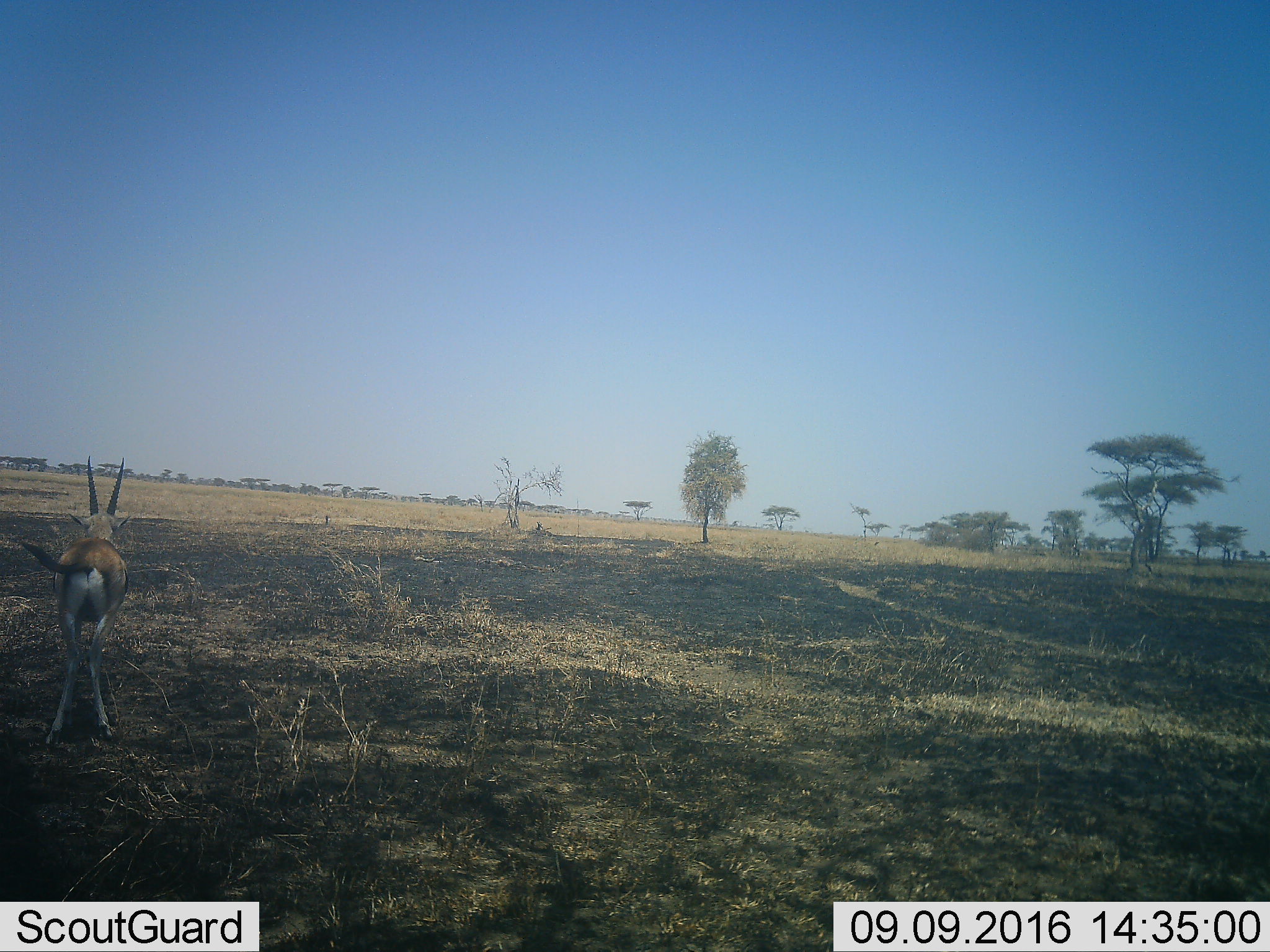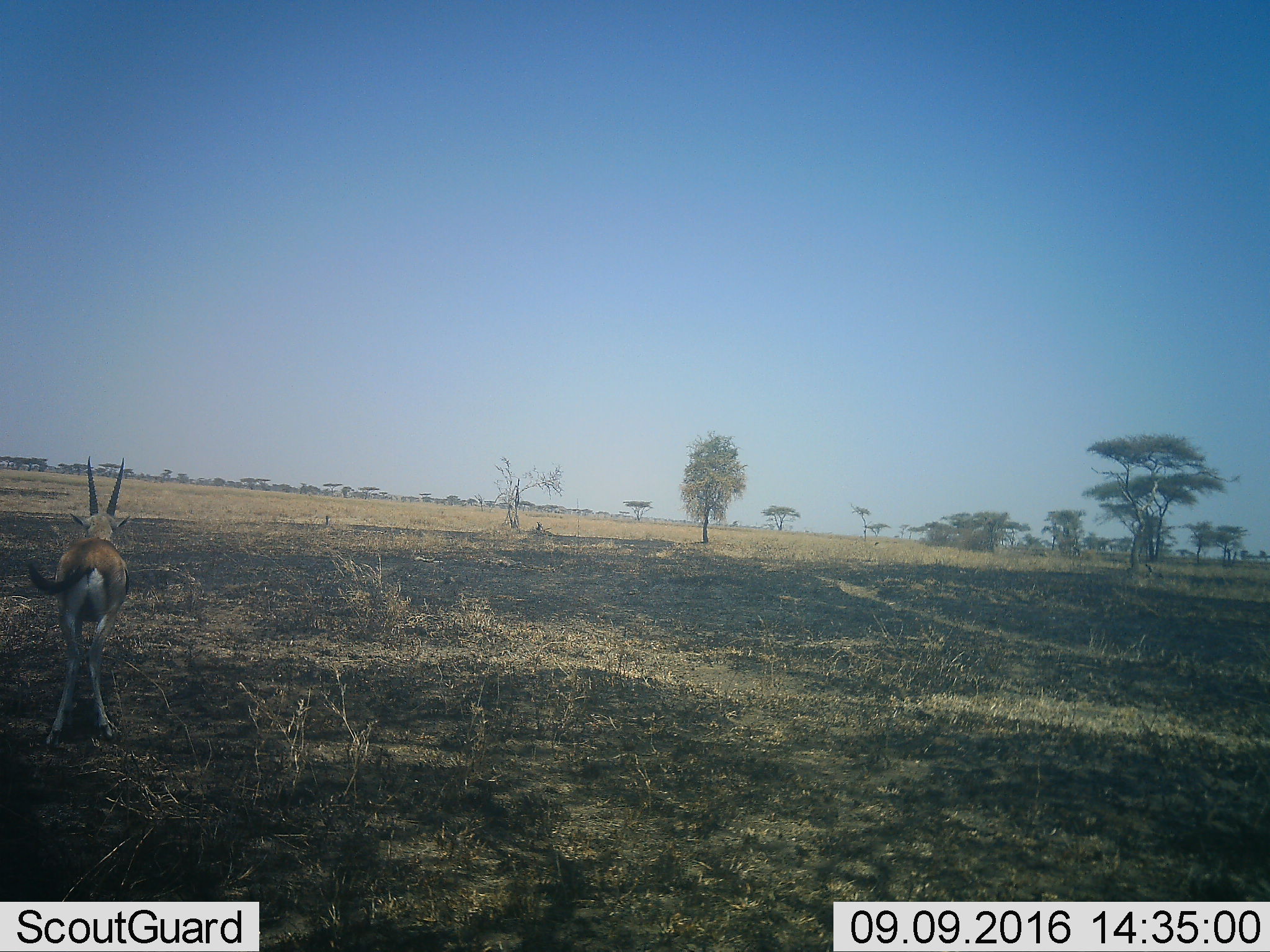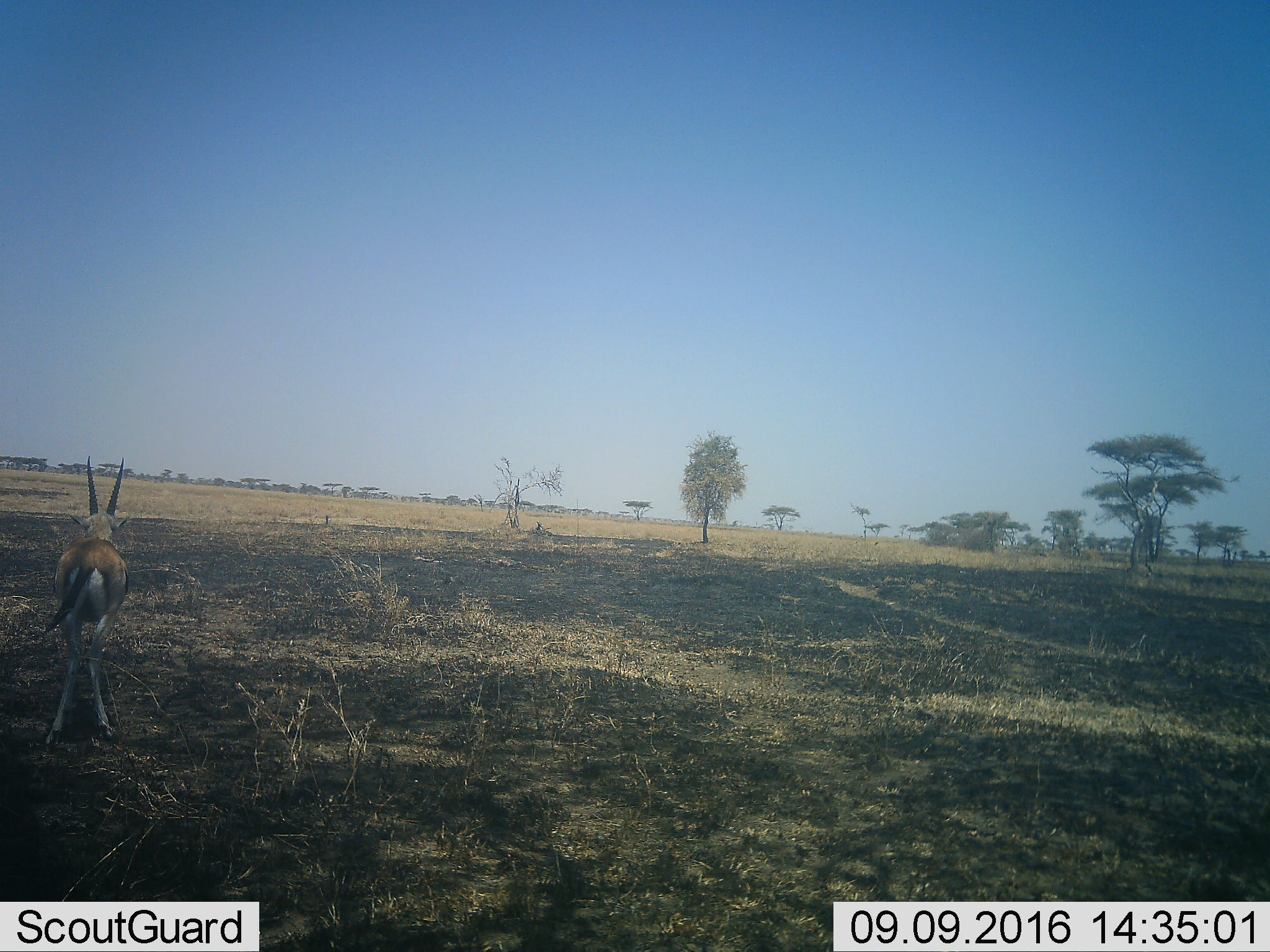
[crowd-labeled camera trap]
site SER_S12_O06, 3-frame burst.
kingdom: Animalia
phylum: Chordata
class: Mammalia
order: Artiodactyla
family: Bovidae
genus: Eudorcas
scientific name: Eudorcas thomsonii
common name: thomson's gazelle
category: gazellethomsons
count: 1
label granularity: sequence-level